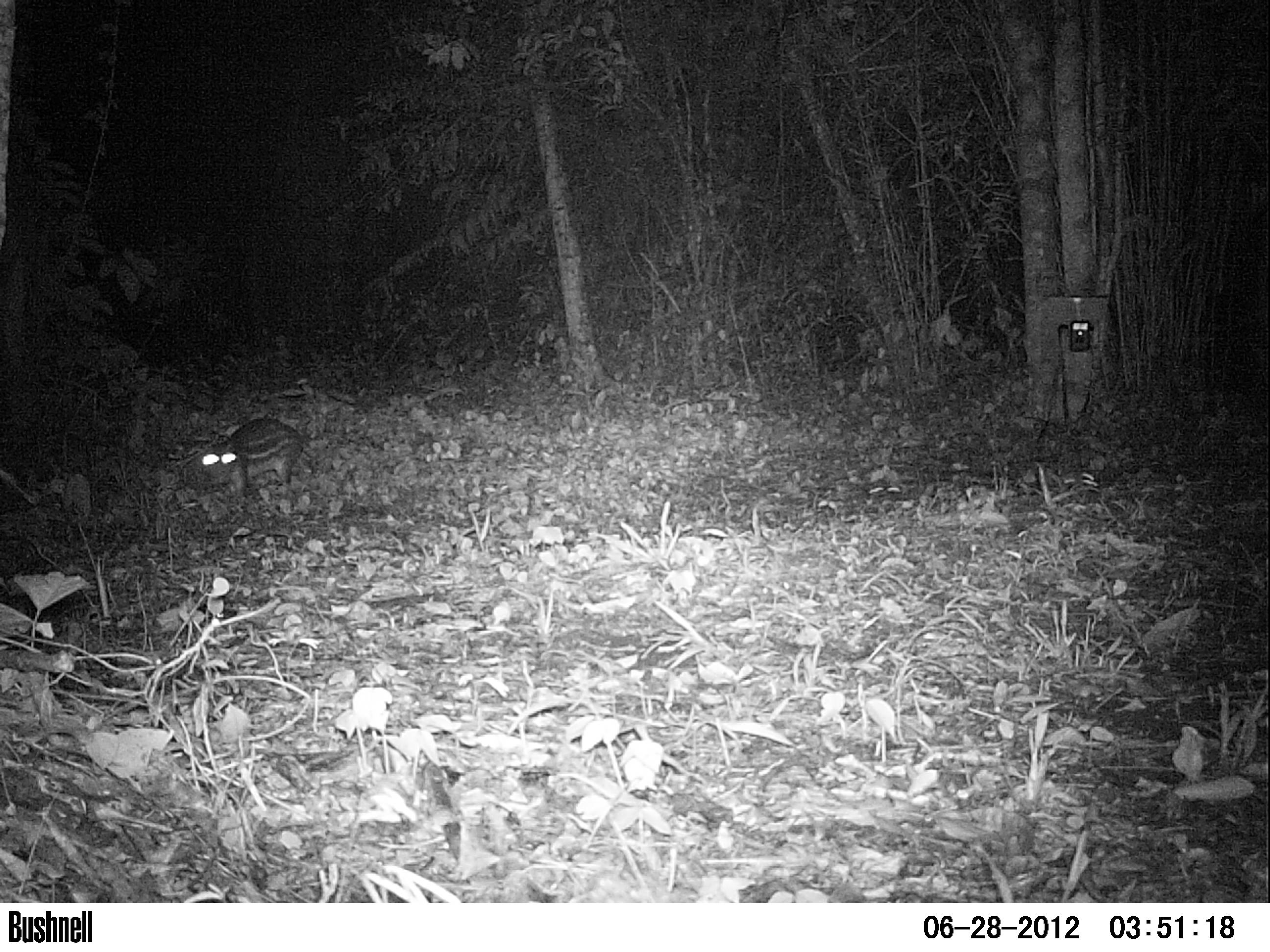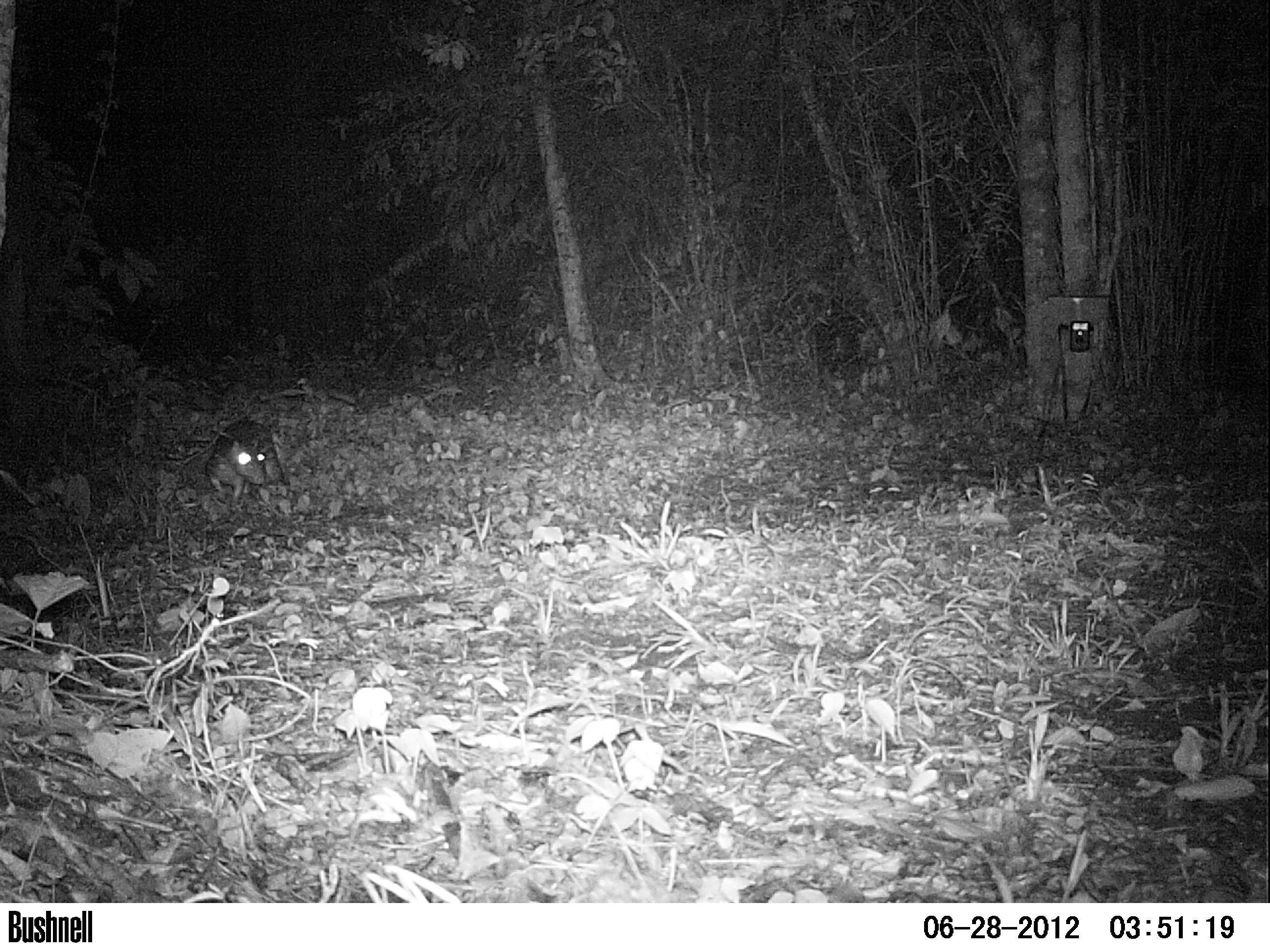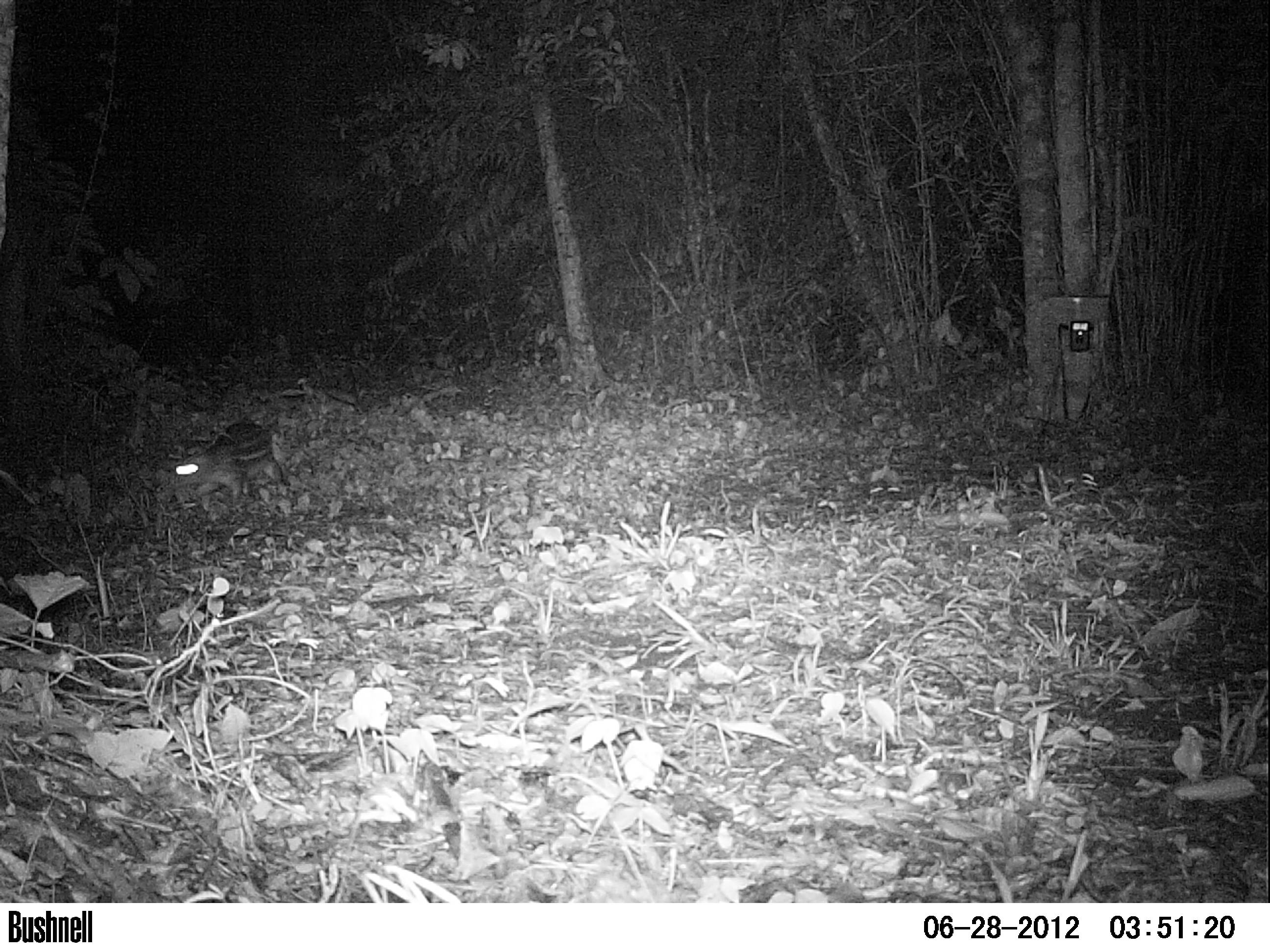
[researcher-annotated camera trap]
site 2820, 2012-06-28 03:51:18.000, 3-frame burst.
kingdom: Animalia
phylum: Chordata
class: Mammalia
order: Rodentia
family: Cuniculidae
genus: Cuniculus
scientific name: Cuniculus paca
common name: spotted paca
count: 1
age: adult